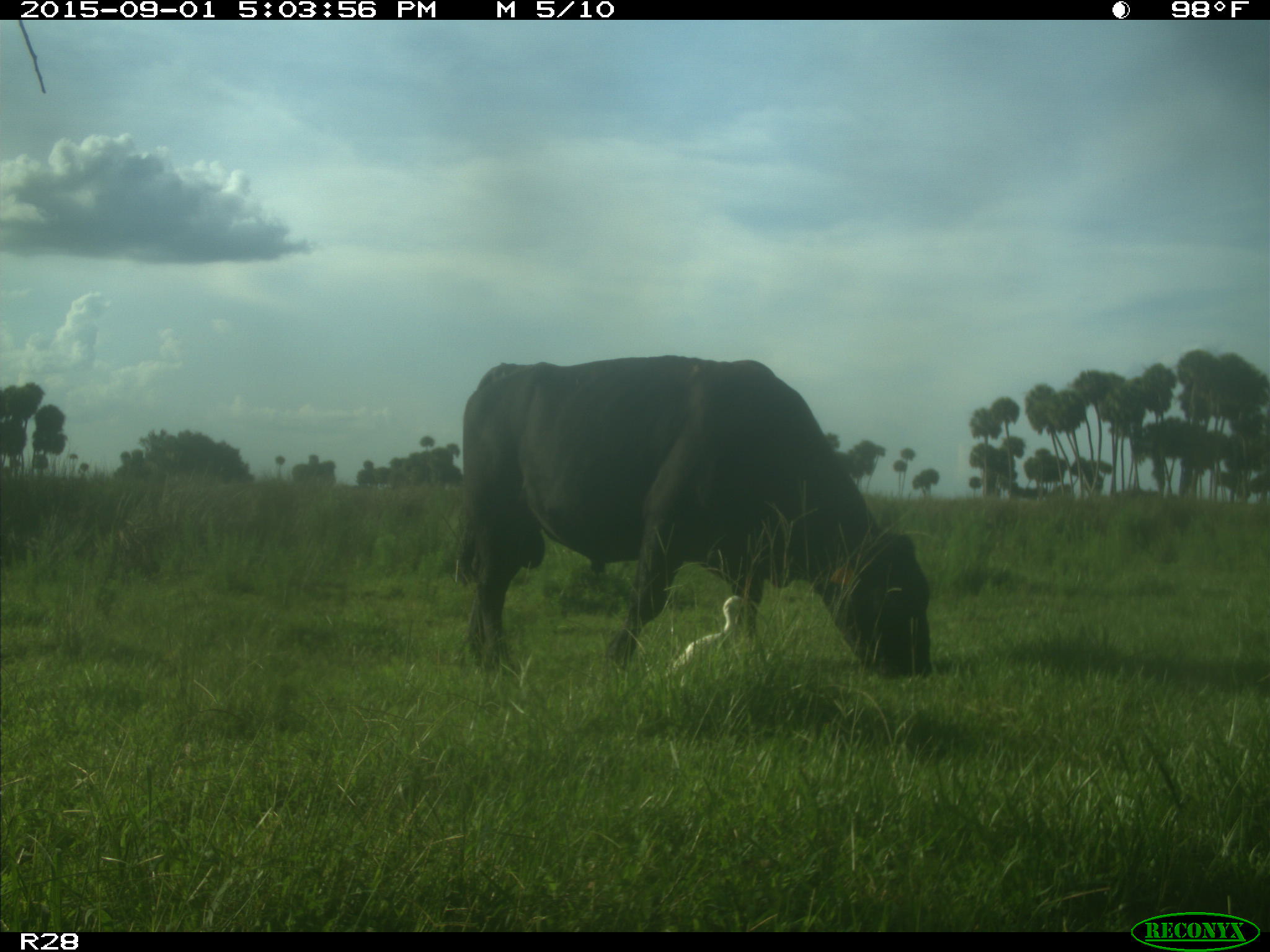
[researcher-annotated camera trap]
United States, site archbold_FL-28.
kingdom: Animalia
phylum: Chordata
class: Mammalia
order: Artiodactyla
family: Bovidae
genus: Bos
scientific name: Bos taurus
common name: domestic cow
Bos taurus (domestic cow).